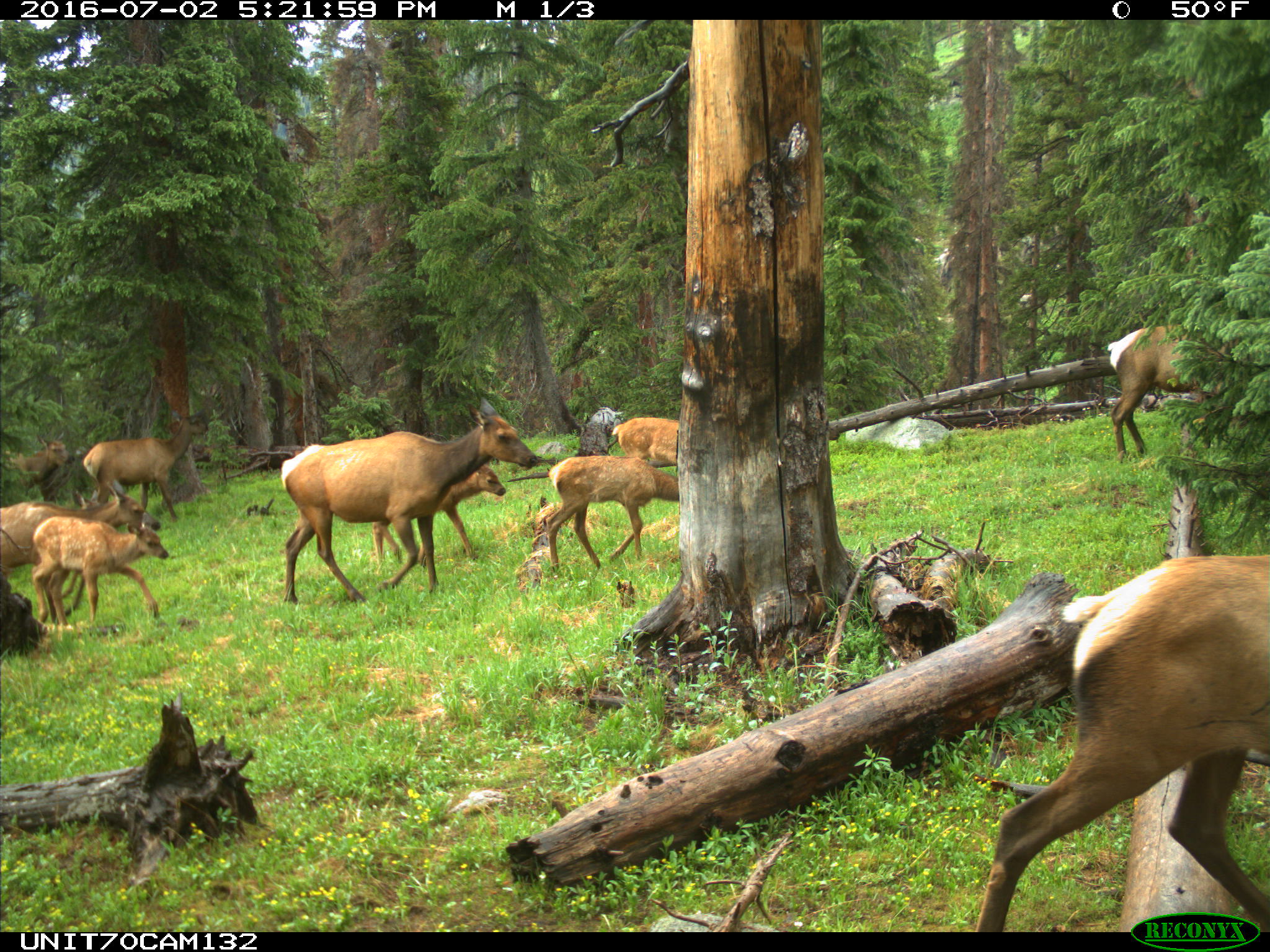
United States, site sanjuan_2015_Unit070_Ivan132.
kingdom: Animalia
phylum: Chordata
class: Mammalia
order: Artiodactyla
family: Cervidae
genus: Cervus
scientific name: Cervus elaphus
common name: red deer